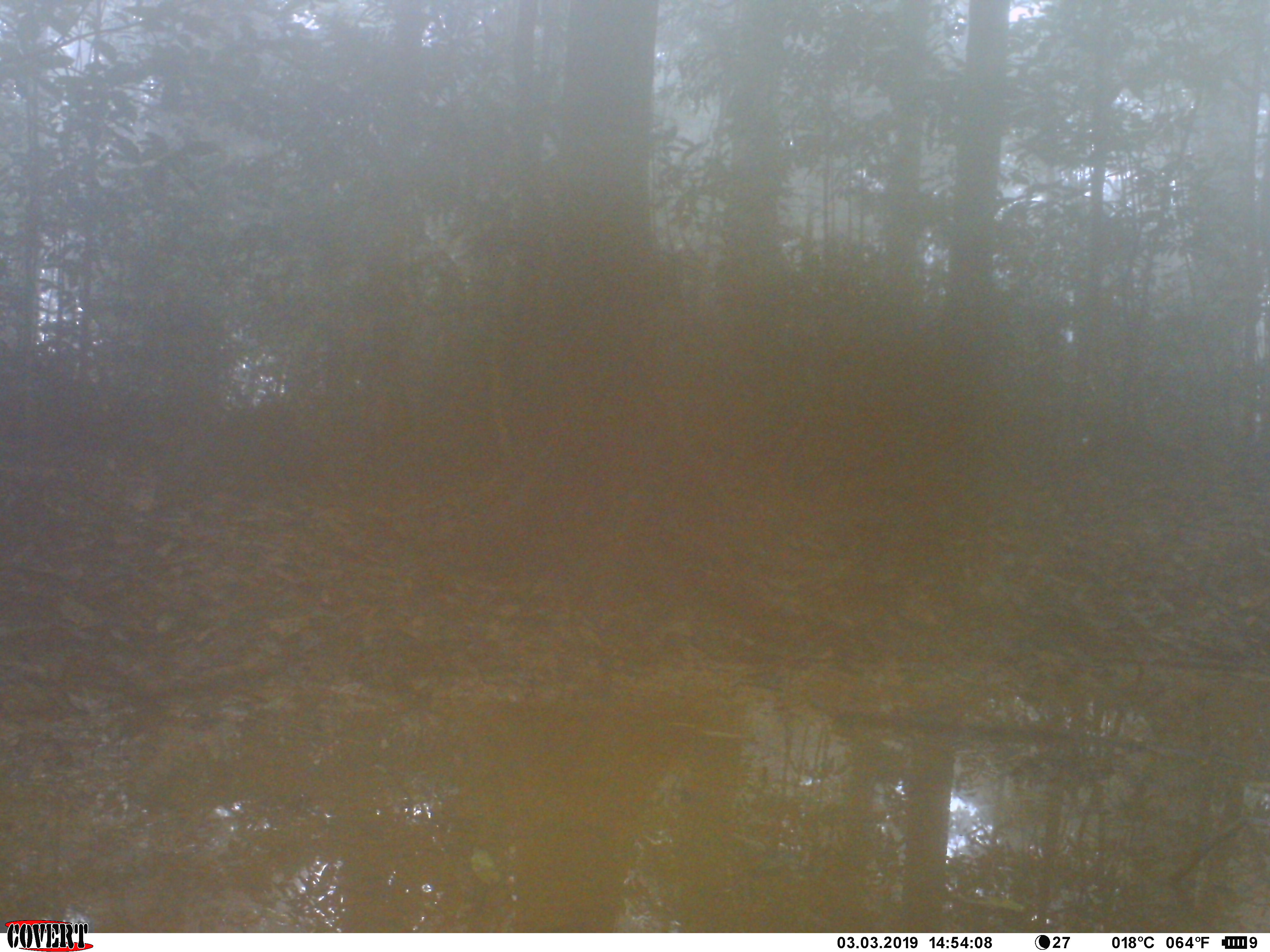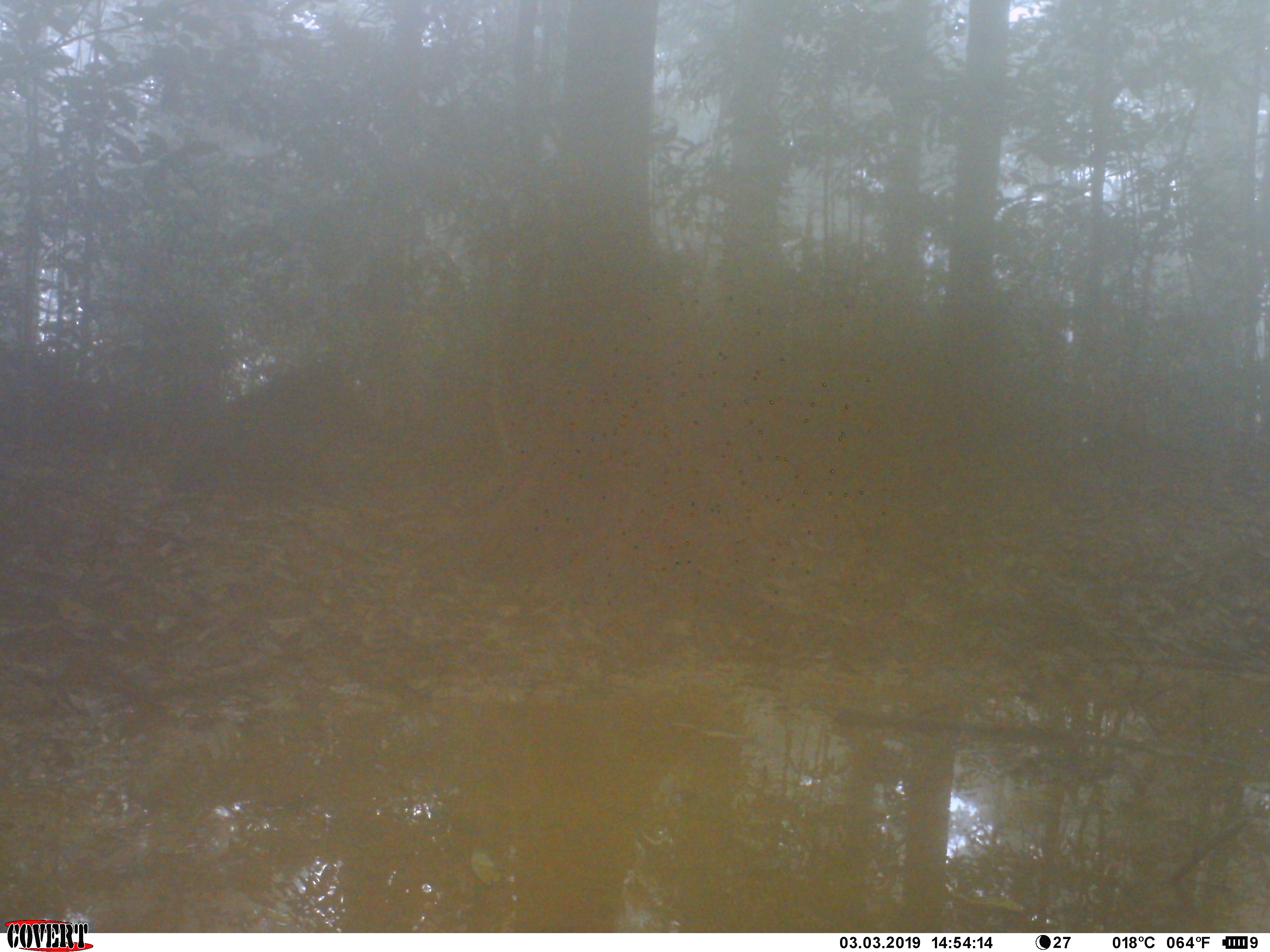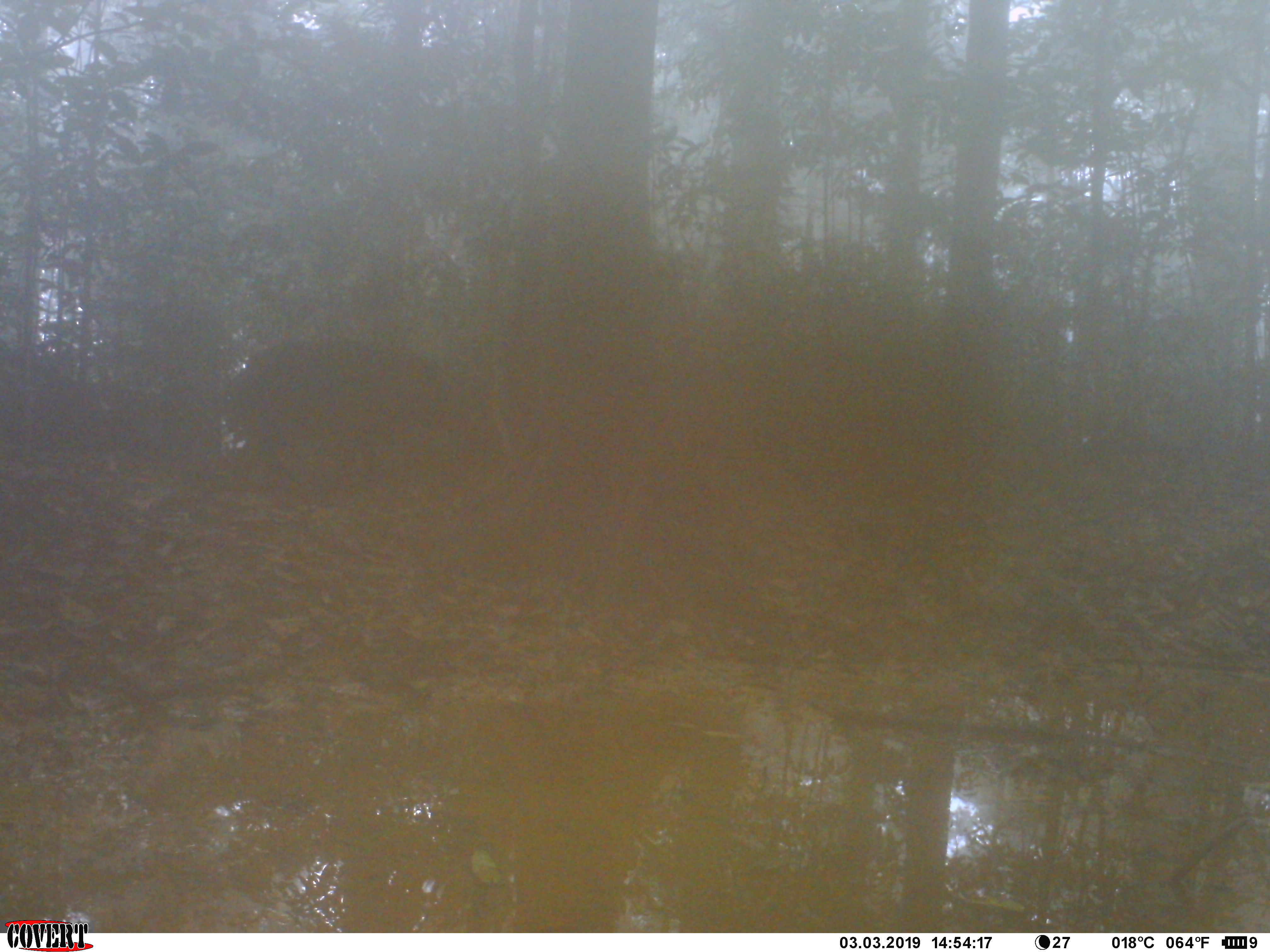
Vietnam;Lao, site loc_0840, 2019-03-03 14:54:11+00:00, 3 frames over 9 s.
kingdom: Animalia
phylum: Chordata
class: Mammalia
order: Artiodactyla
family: Suidae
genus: Sus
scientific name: Sus scrofa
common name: eurasian wild pig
Eurasian wild pig (Sus scrofa). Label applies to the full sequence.